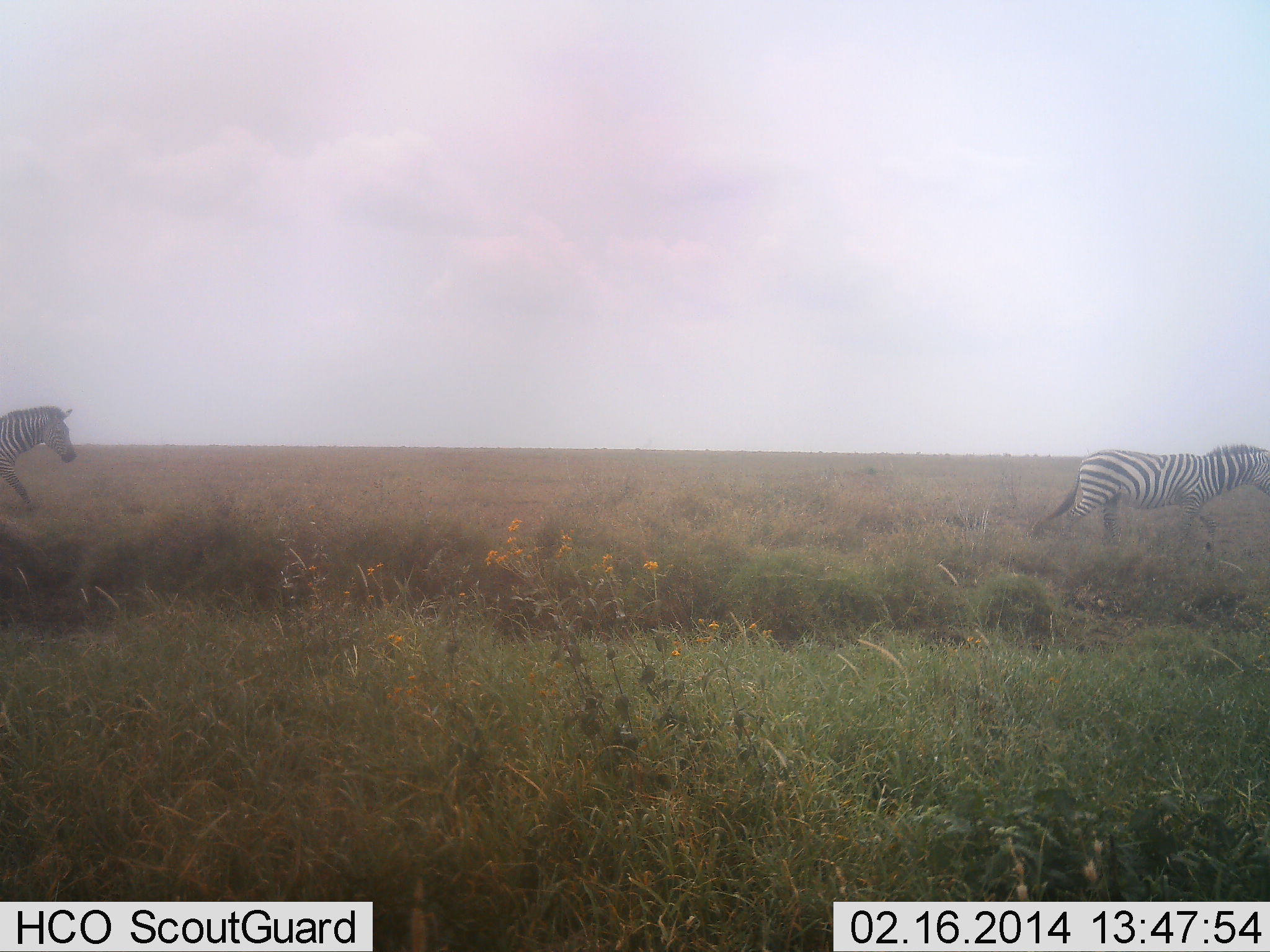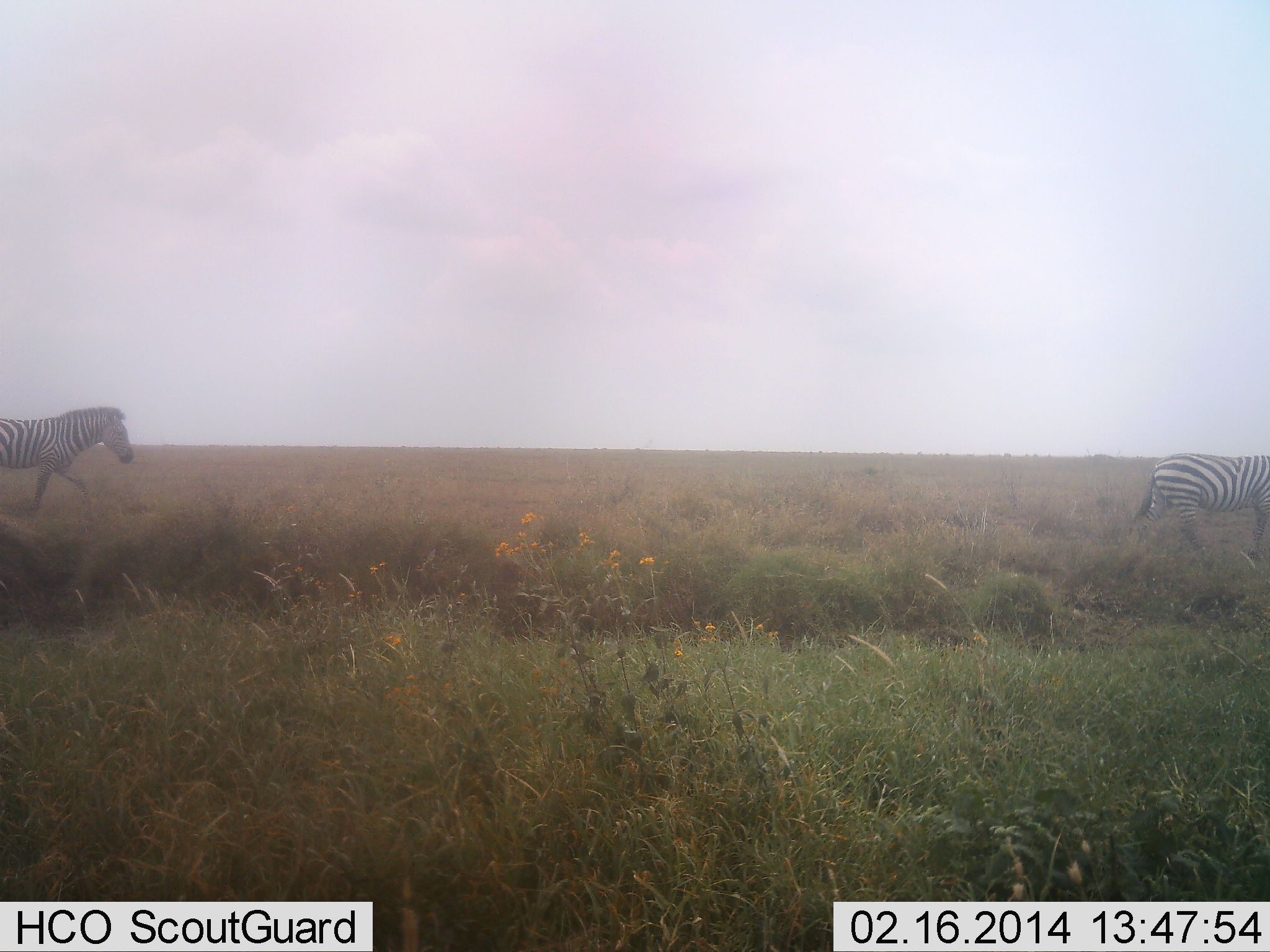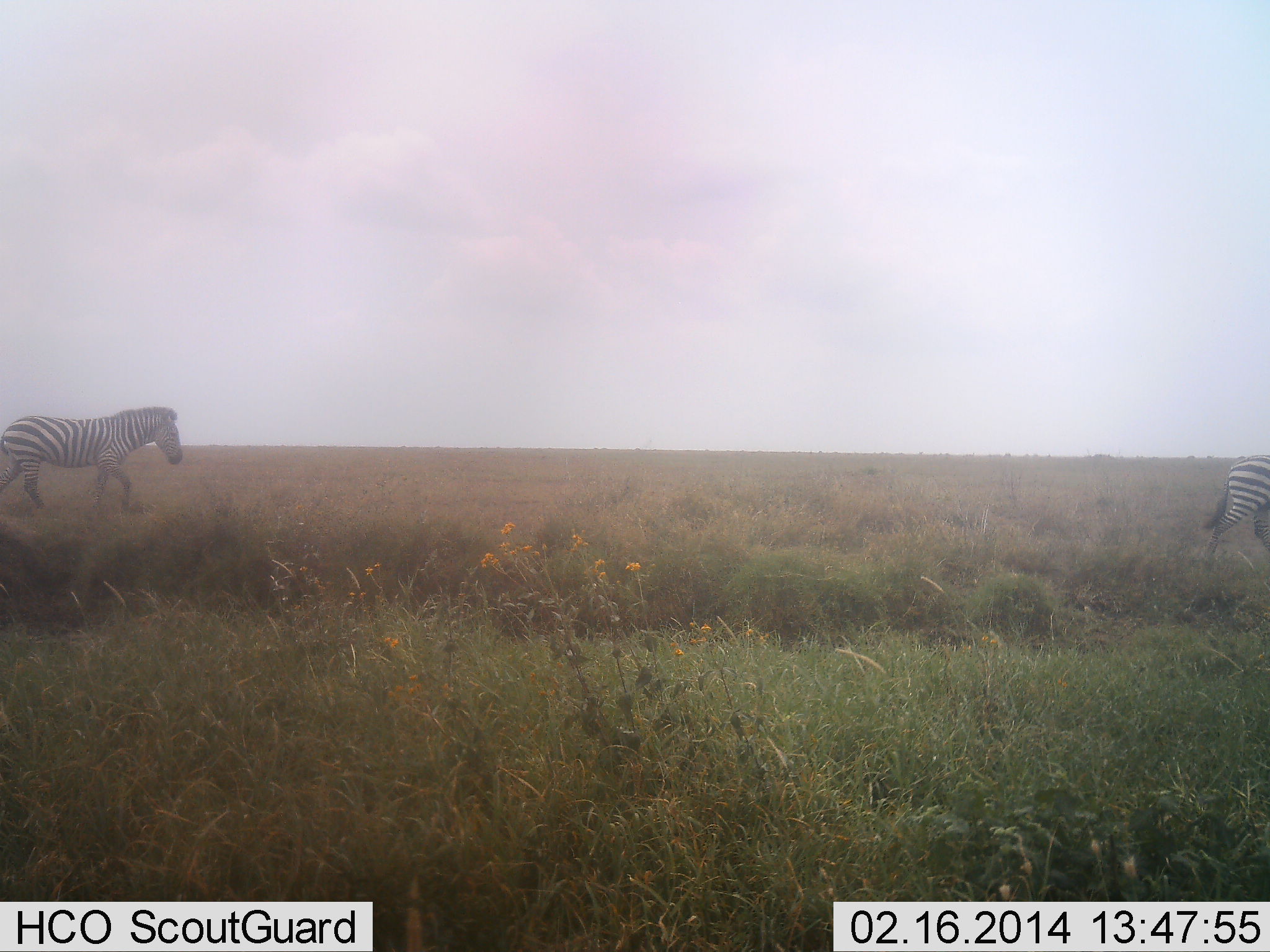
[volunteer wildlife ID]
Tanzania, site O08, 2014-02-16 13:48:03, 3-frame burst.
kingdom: Animalia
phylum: Chordata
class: Mammalia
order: Perissodactyla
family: Equidae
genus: Equus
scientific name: Equus quagga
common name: plains zebra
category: zebra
Zebra (plains zebra) (Equus quagga), count 2. Behavior (volunteer vote fractions): standing 0%, resting 0%, moving 100%, interacting 0%. Young present (vote fraction): 0%. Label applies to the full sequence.